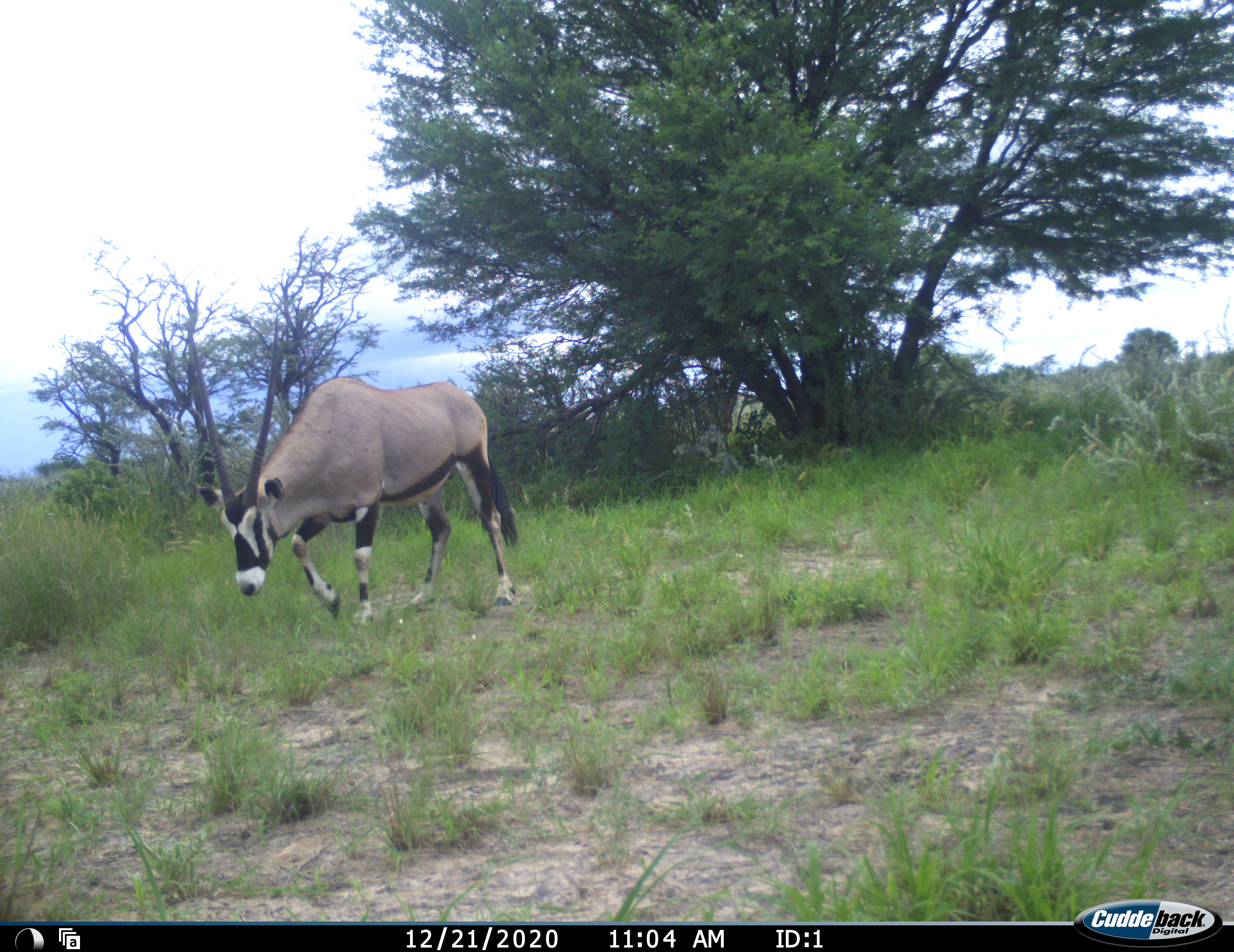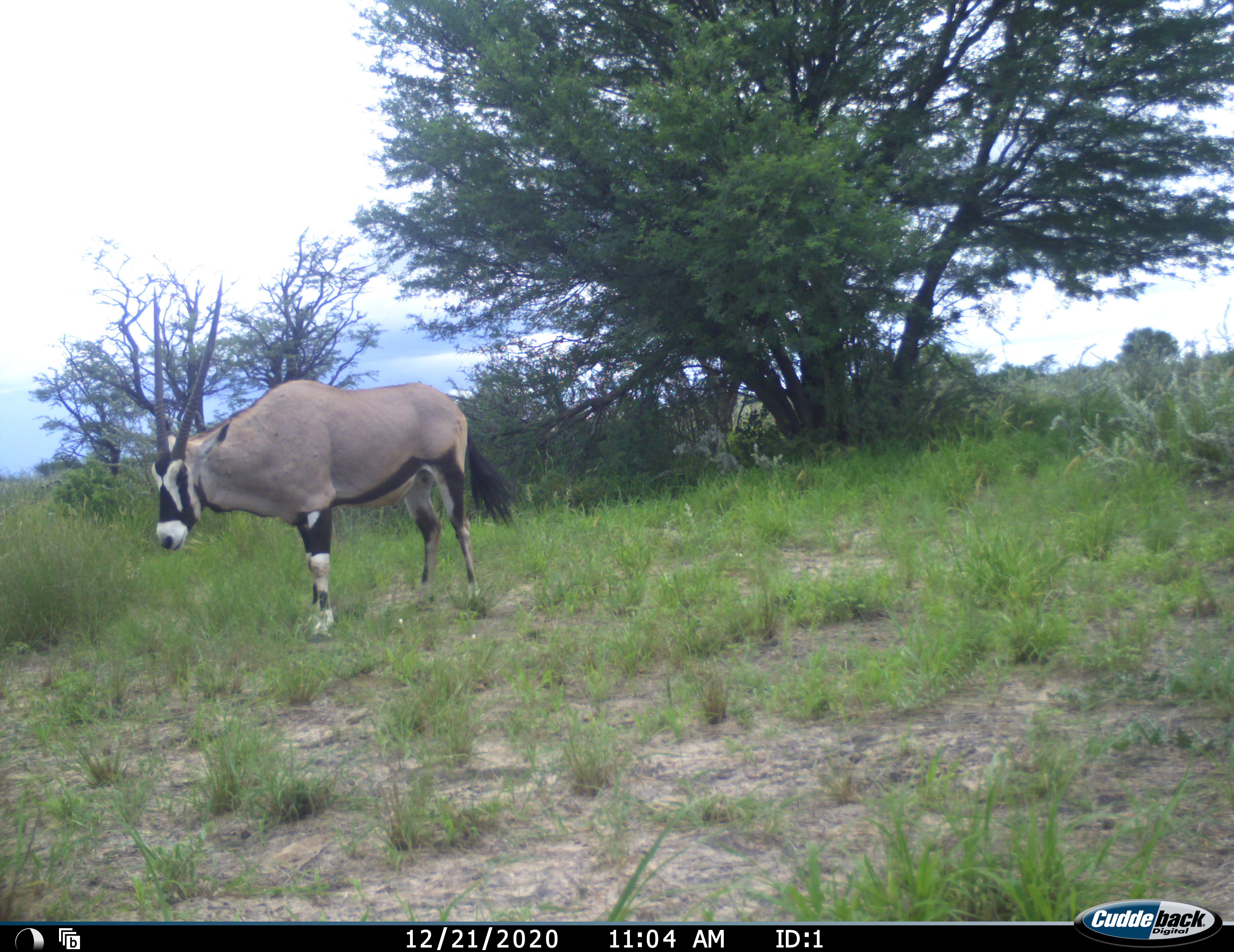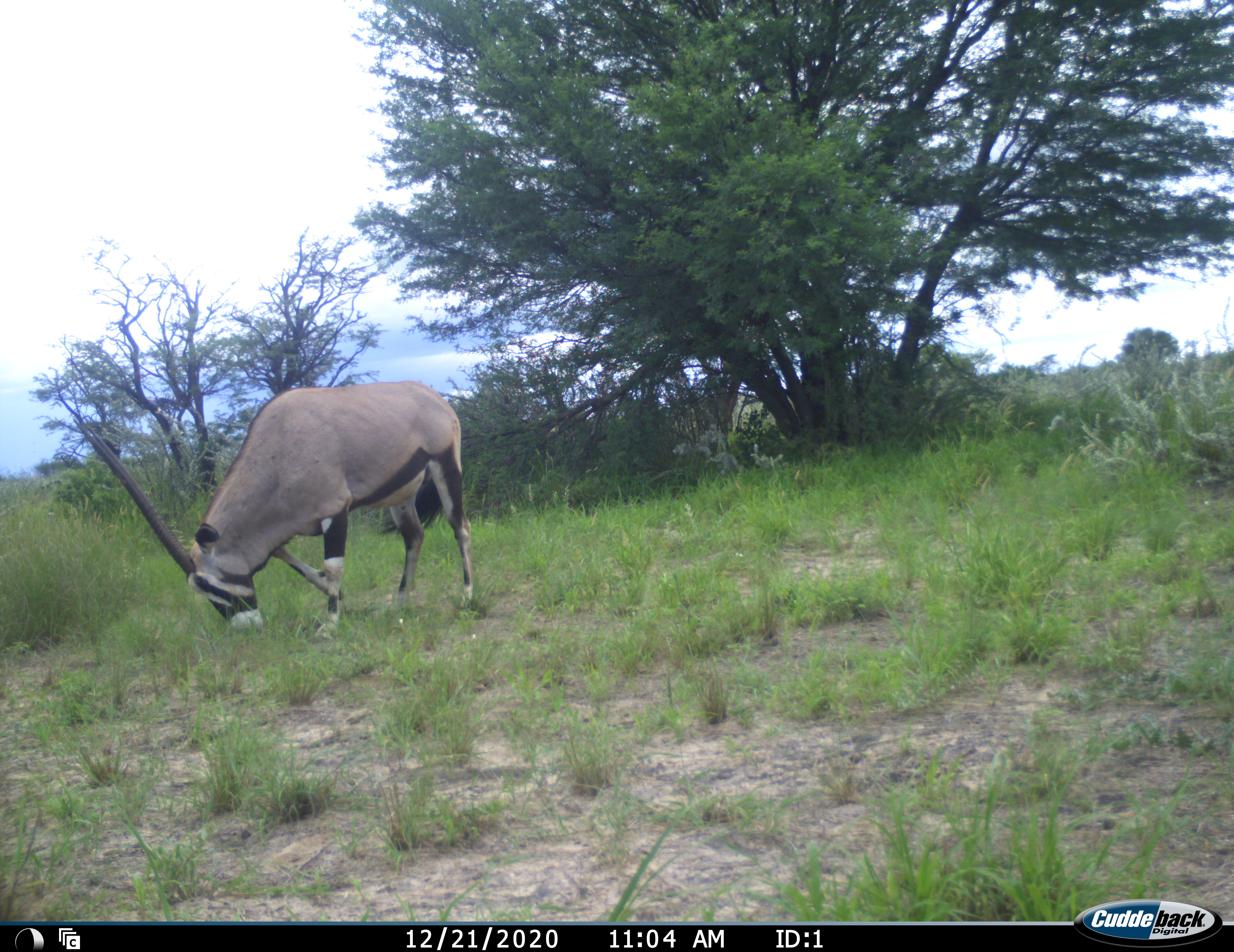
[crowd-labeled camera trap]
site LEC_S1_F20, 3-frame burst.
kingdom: Animalia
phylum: Chordata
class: Mammalia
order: Artiodactyla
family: Bovidae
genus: Oryx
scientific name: Oryx gazella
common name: gemsbok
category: oryx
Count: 1.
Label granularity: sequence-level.